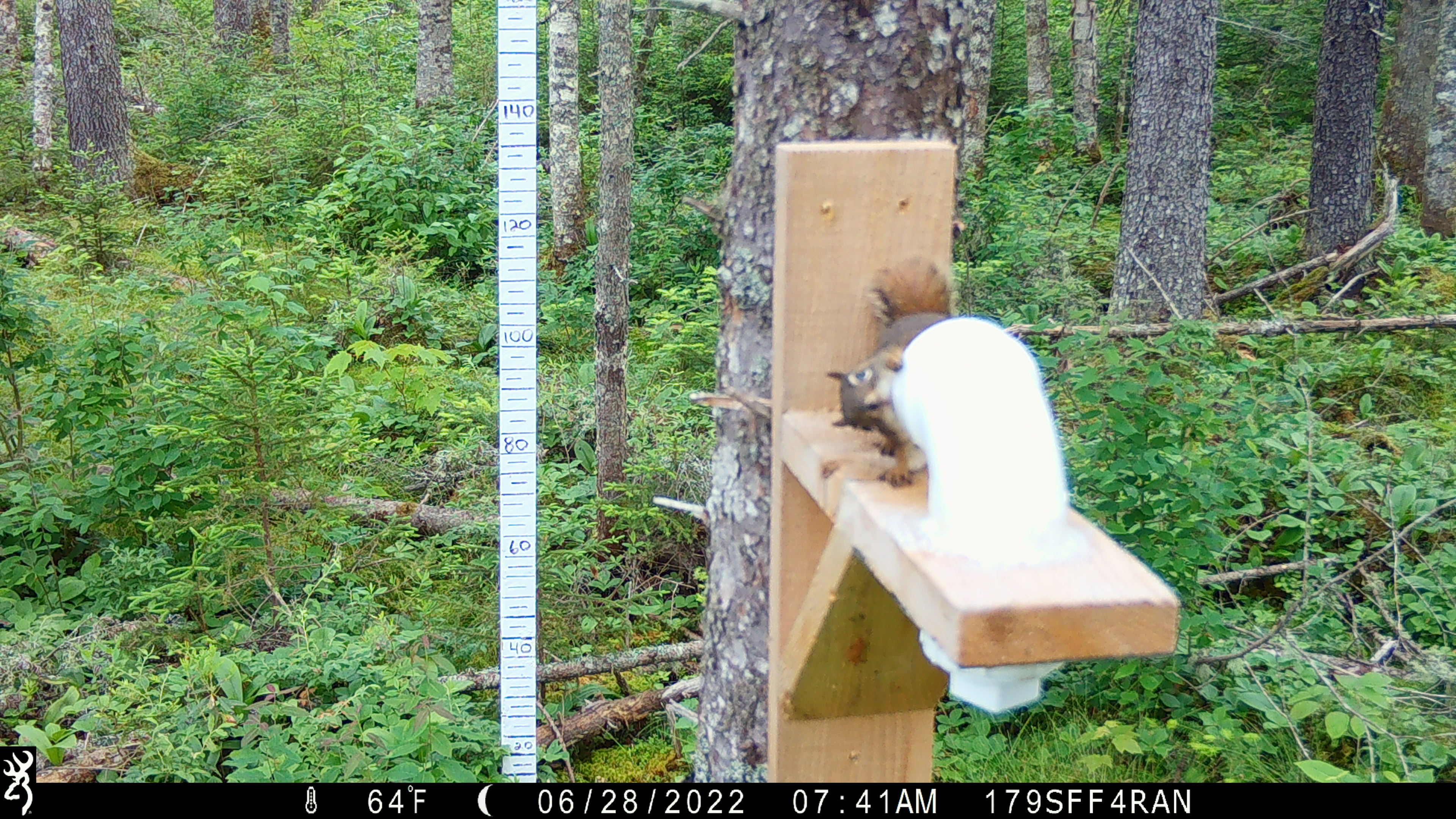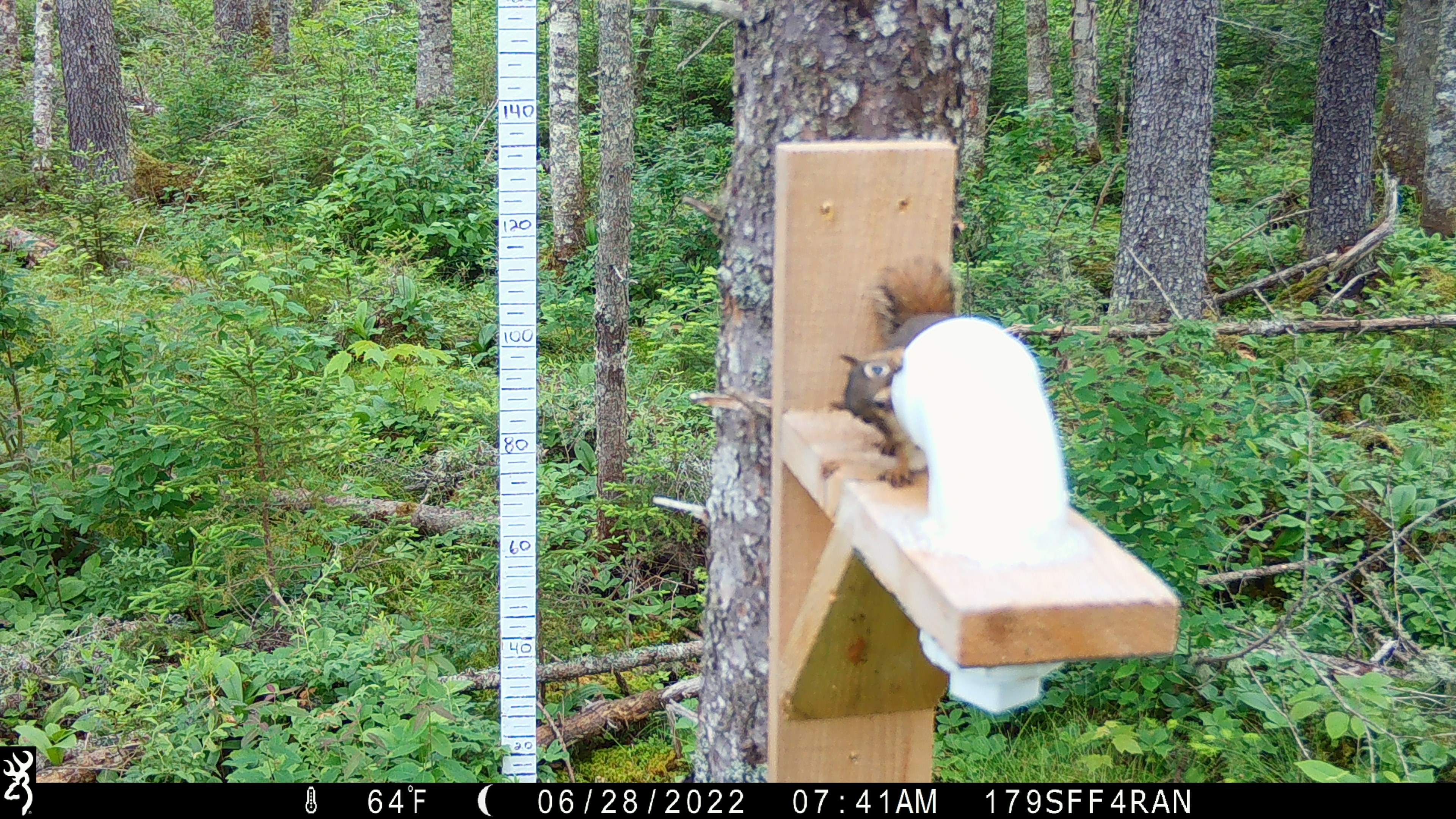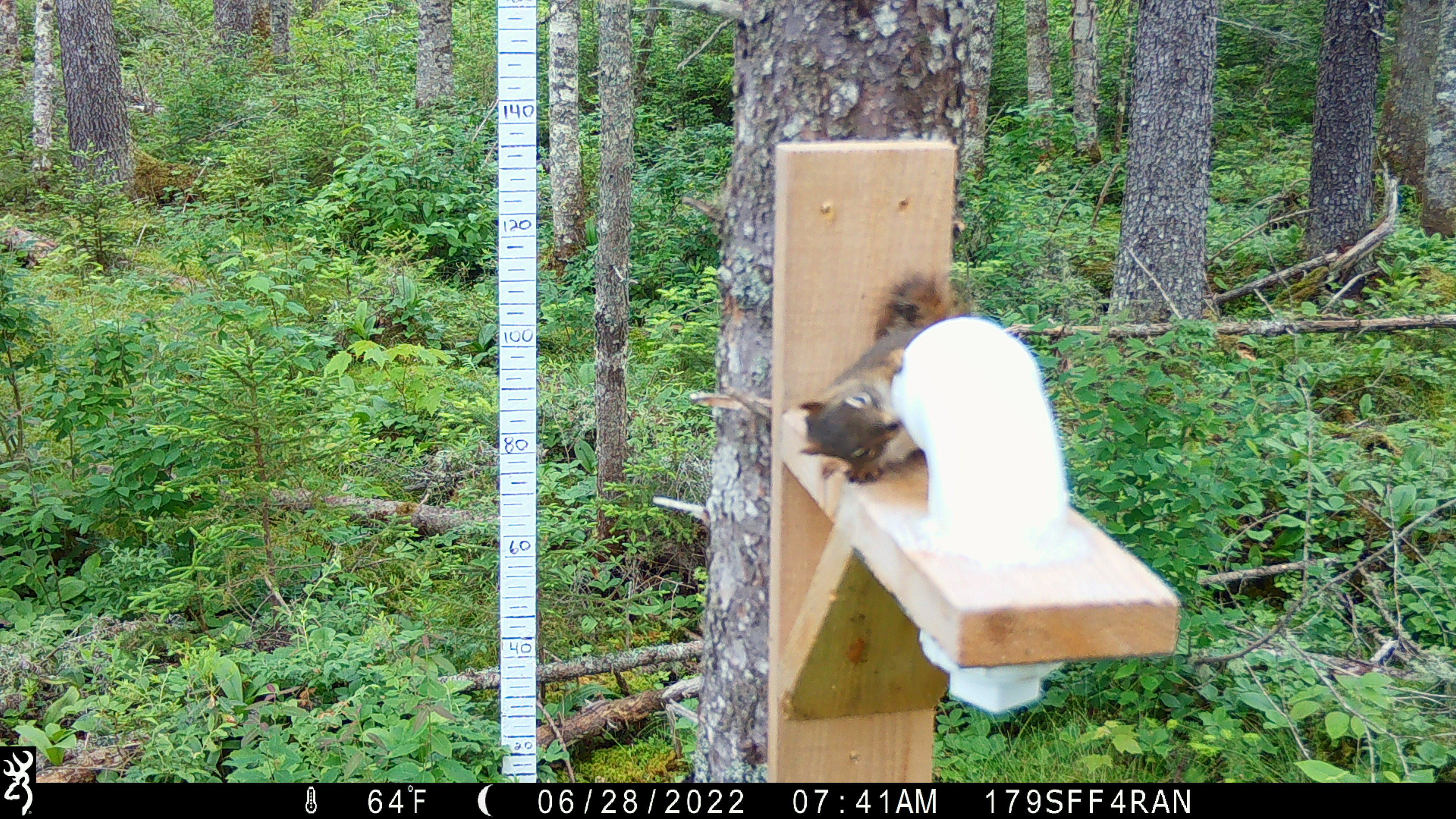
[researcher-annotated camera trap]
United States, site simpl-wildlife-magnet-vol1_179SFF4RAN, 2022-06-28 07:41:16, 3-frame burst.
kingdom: Animalia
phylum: Chordata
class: Mammalia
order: Rodentia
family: Sciuridae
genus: Tamiasciurus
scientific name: Tamiasciurus hudsonicus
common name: red squirrel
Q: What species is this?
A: Red squirrel (Tamiasciurus hudsonicus).